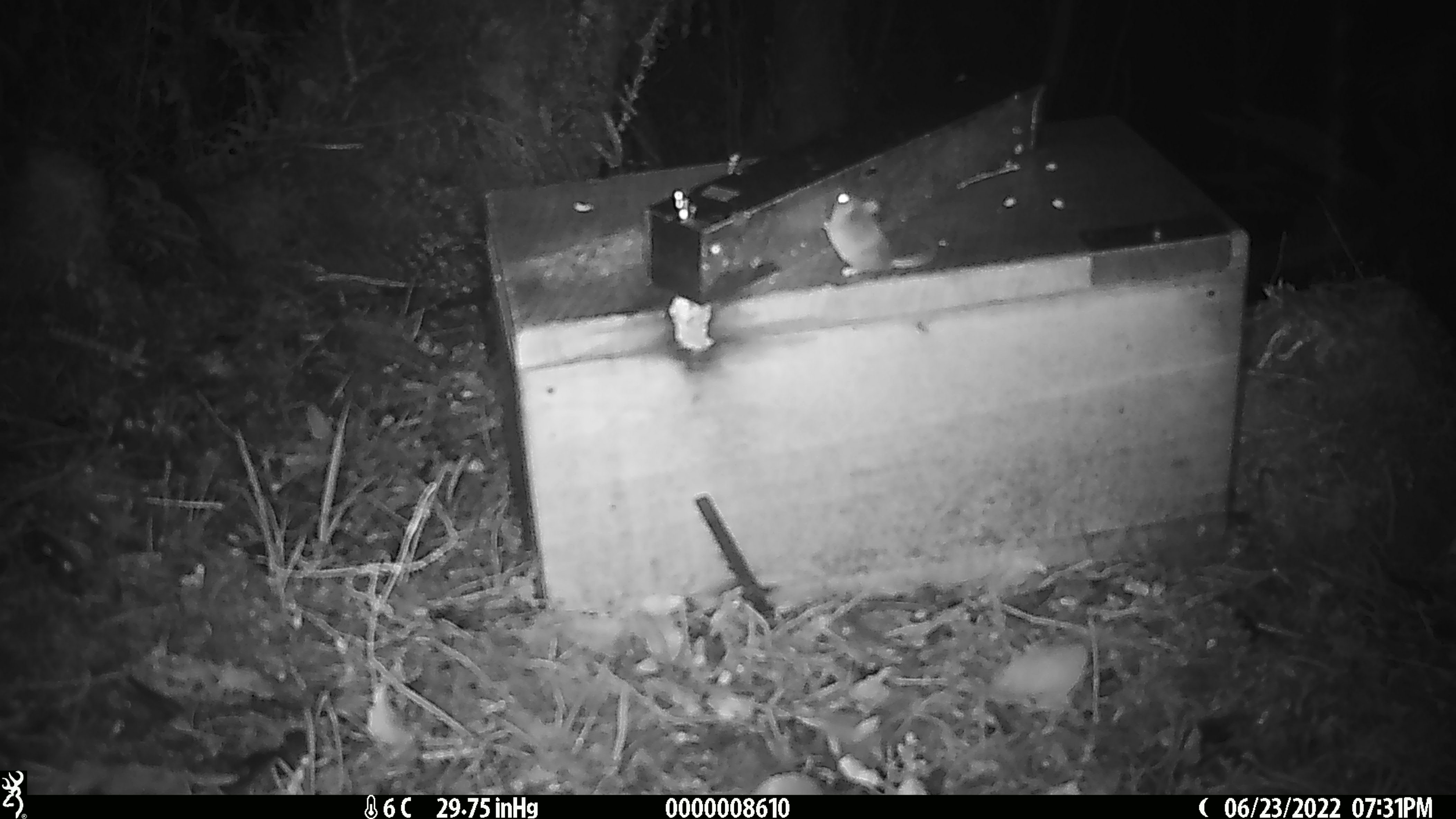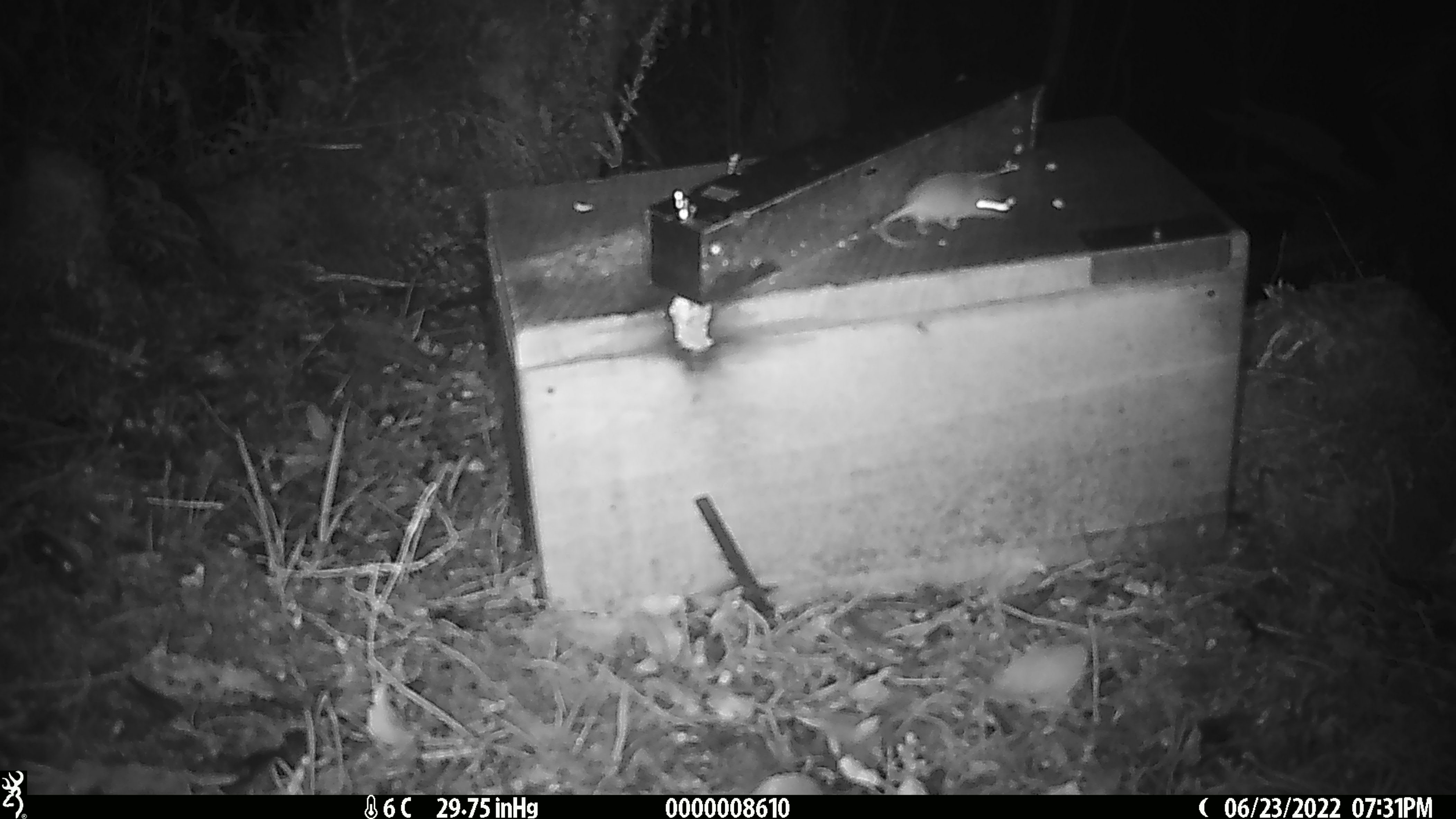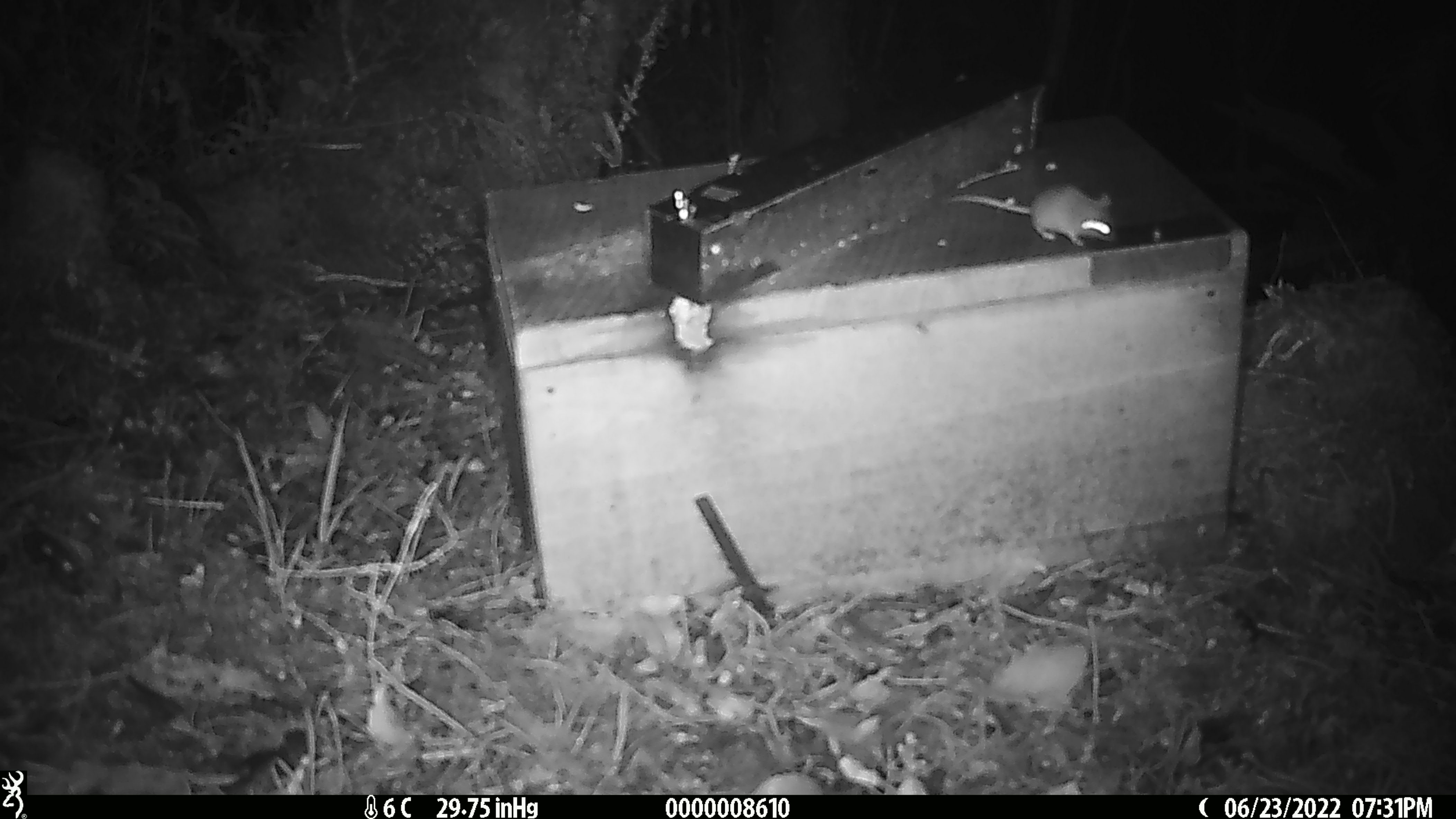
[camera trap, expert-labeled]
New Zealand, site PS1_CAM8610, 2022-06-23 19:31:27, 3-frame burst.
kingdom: Animalia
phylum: Chordata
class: Mammalia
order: Rodentia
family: Muridae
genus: Mus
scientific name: Mus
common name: mouse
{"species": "mouse (Mus)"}